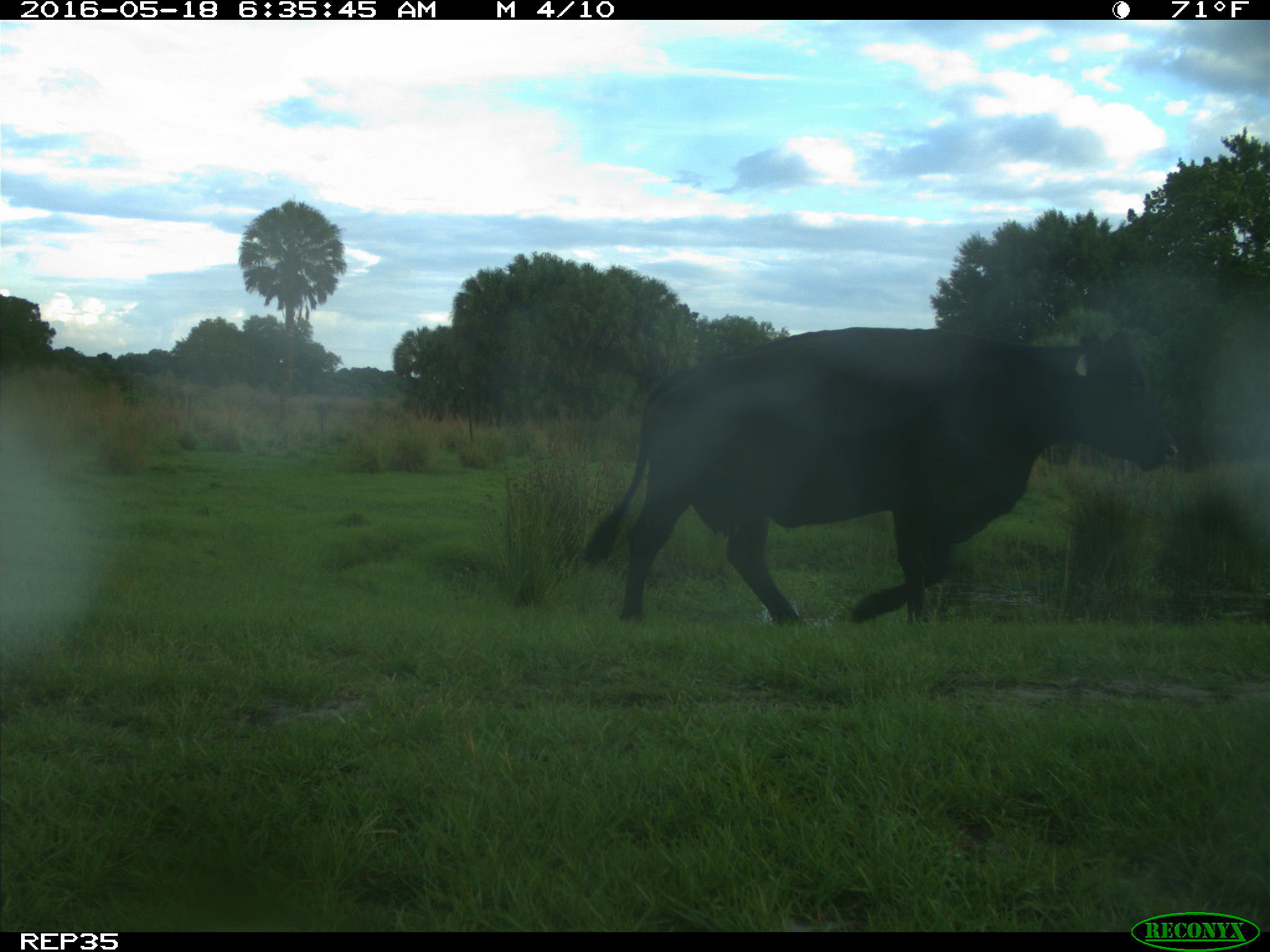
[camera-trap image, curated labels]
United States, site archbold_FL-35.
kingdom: Animalia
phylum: Chordata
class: Mammalia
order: Artiodactyla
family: Bovidae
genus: Bos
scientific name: Bos taurus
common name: domestic cow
Bos taurus (domestic cow).